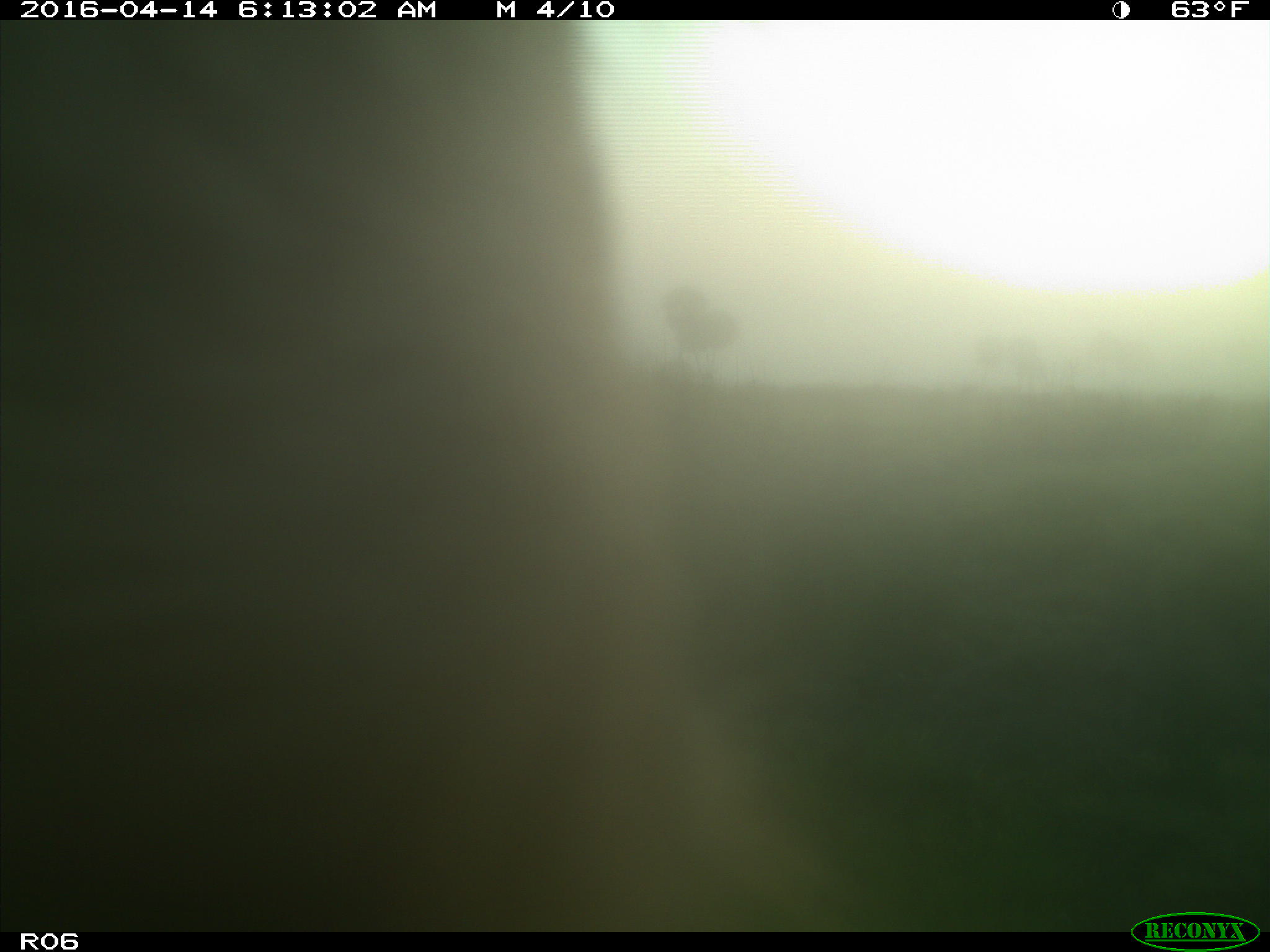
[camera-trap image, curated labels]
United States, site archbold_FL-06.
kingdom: Animalia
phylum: Chordata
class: Mammalia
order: Artiodactyla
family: Bovidae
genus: Bos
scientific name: Bos taurus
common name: domestic cow